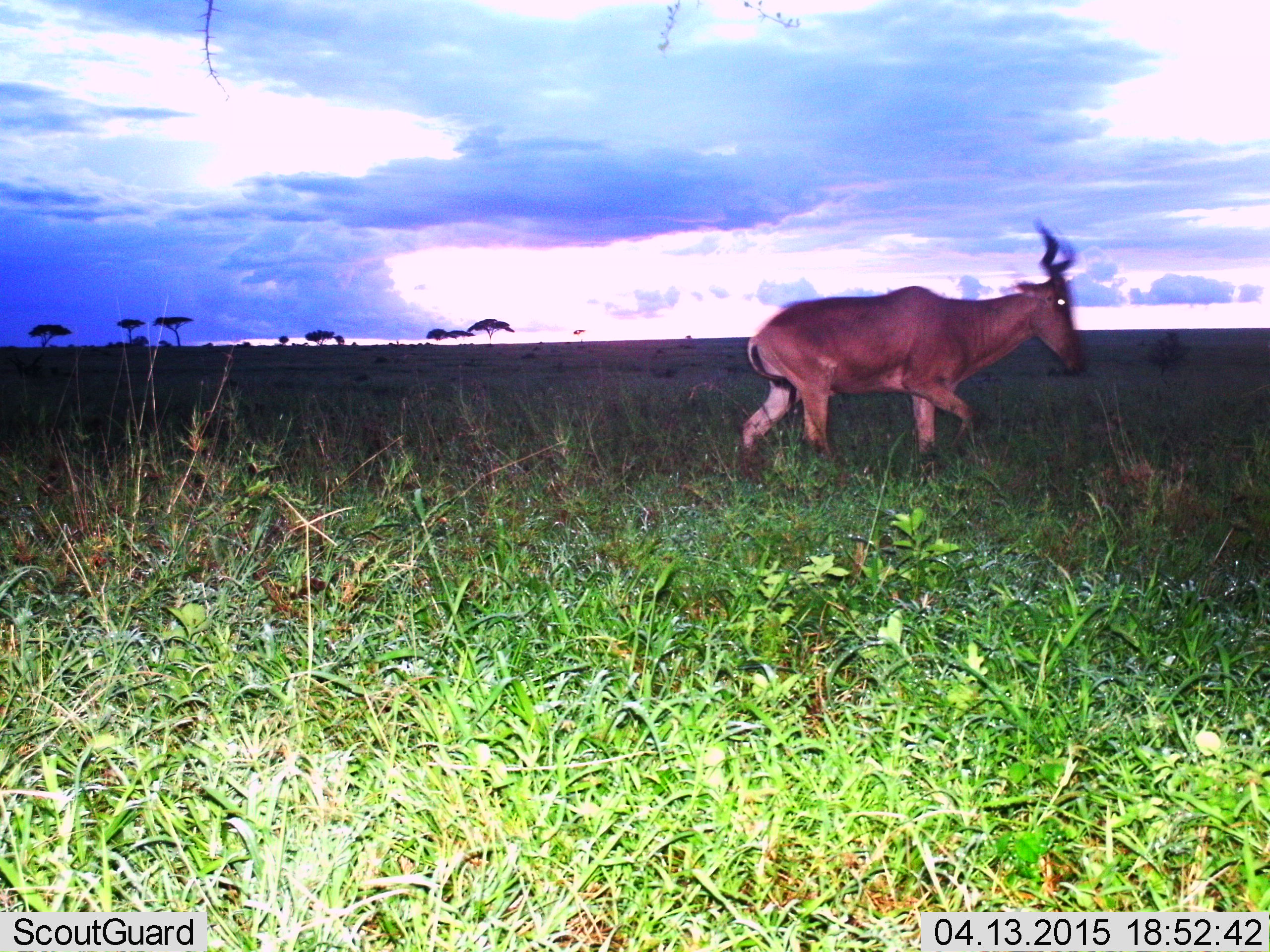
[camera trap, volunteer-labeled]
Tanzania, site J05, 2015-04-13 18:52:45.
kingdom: Animalia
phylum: Chordata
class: Mammalia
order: Artiodactyla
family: Bovidae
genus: Alcelaphus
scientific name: Alcelaphus buselaphus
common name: hartebeest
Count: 1.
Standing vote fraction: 10%.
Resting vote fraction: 0%.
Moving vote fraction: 100%.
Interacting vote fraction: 0%.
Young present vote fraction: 0%.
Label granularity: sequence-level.